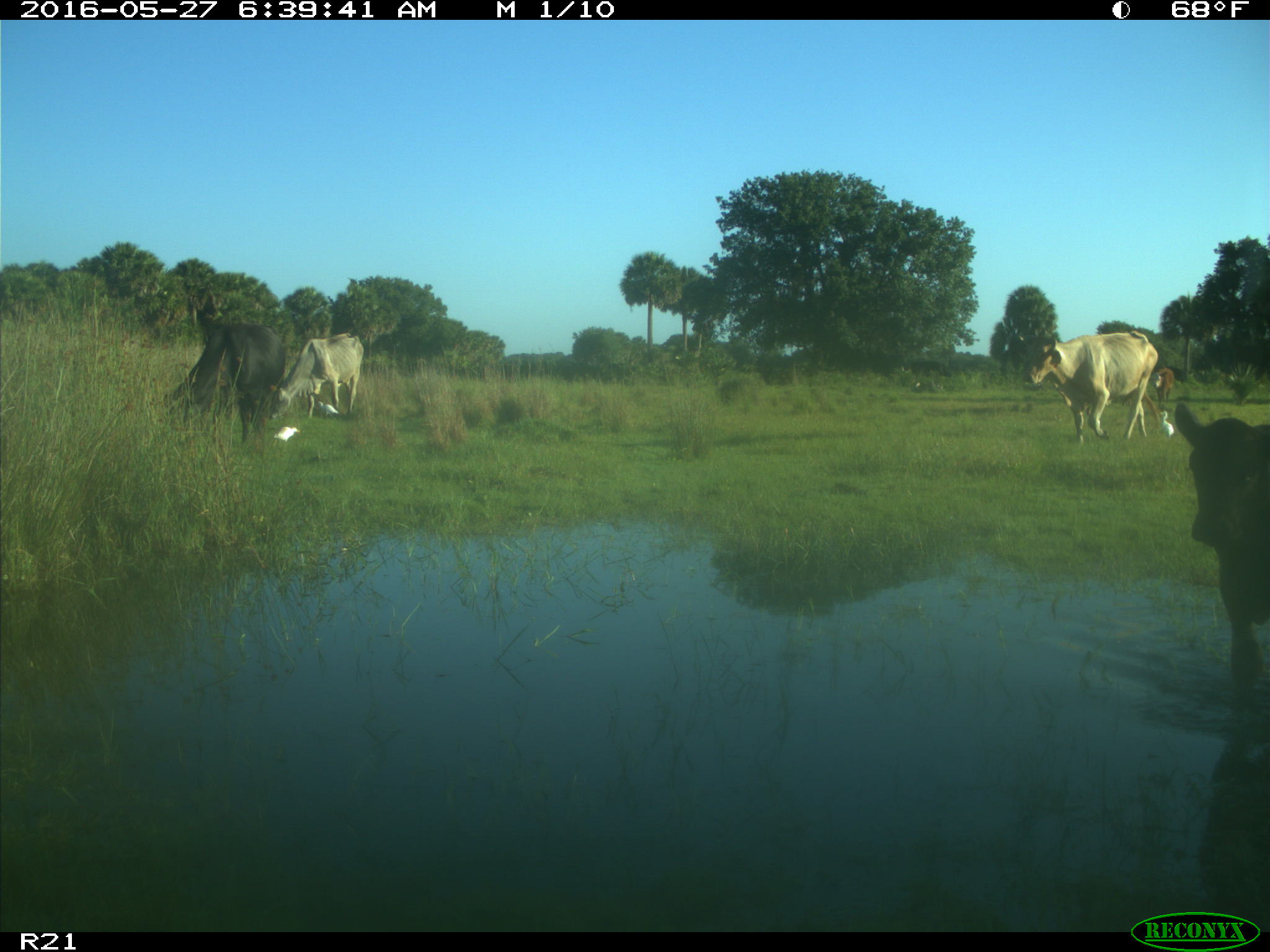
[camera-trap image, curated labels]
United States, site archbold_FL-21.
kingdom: Animalia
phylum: Chordata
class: Mammalia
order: Artiodactyla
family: Bovidae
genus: Bos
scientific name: Bos taurus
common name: domestic cow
Bos taurus (domestic cow).